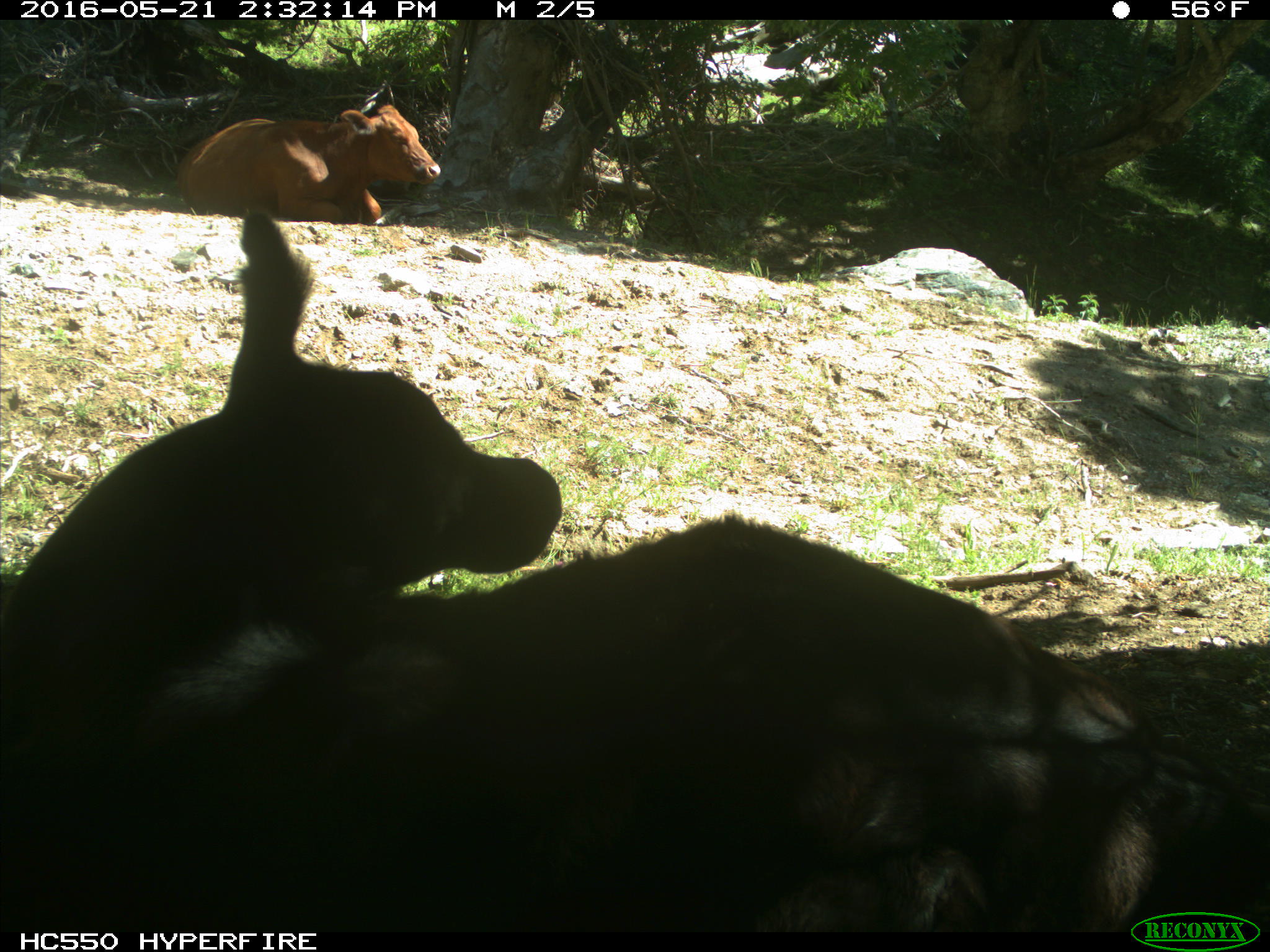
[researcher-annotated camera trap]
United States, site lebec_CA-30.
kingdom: Animalia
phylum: Chordata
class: Mammalia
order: Artiodactyla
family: Bovidae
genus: Bos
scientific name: Bos taurus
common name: domestic cow